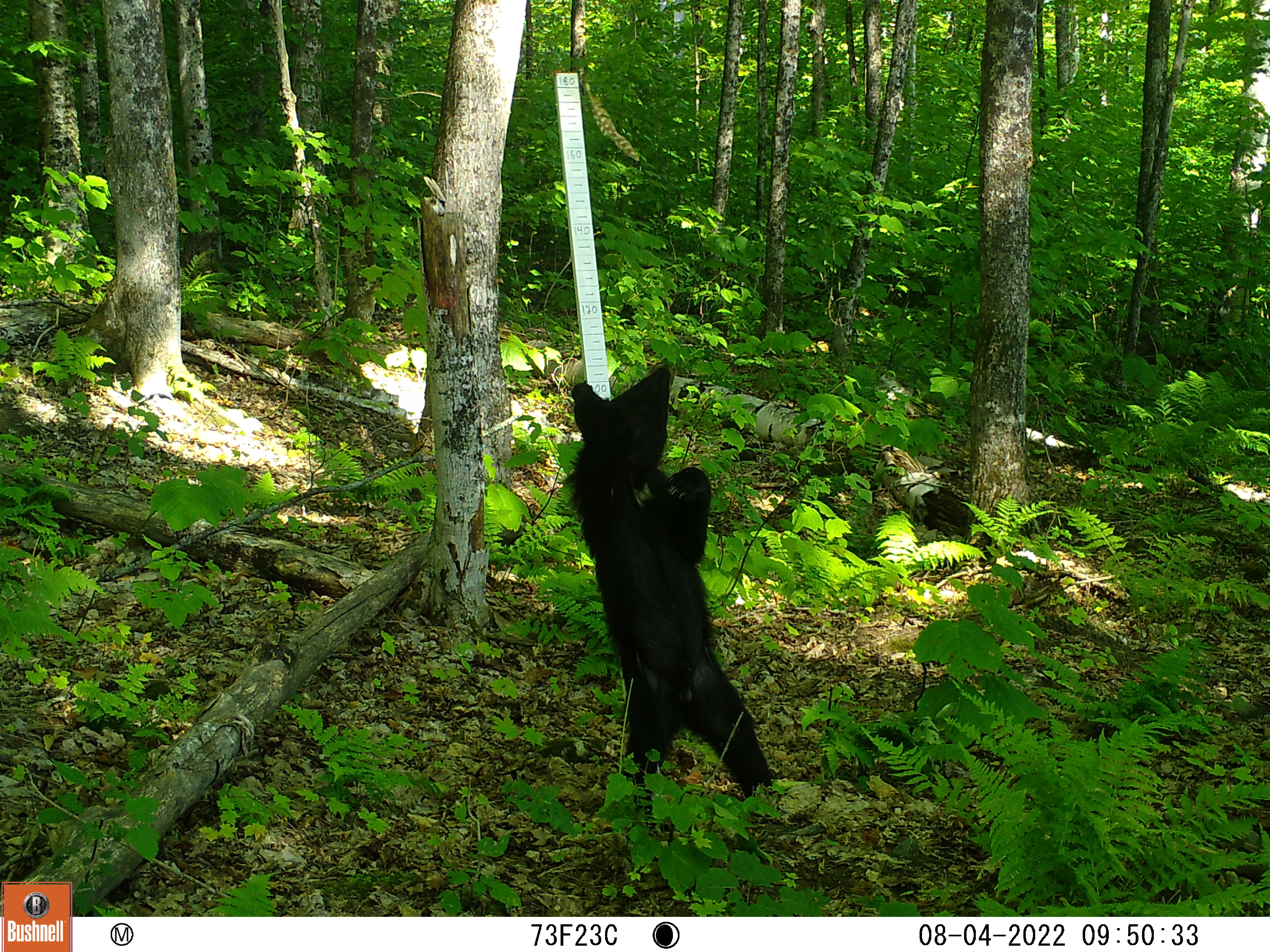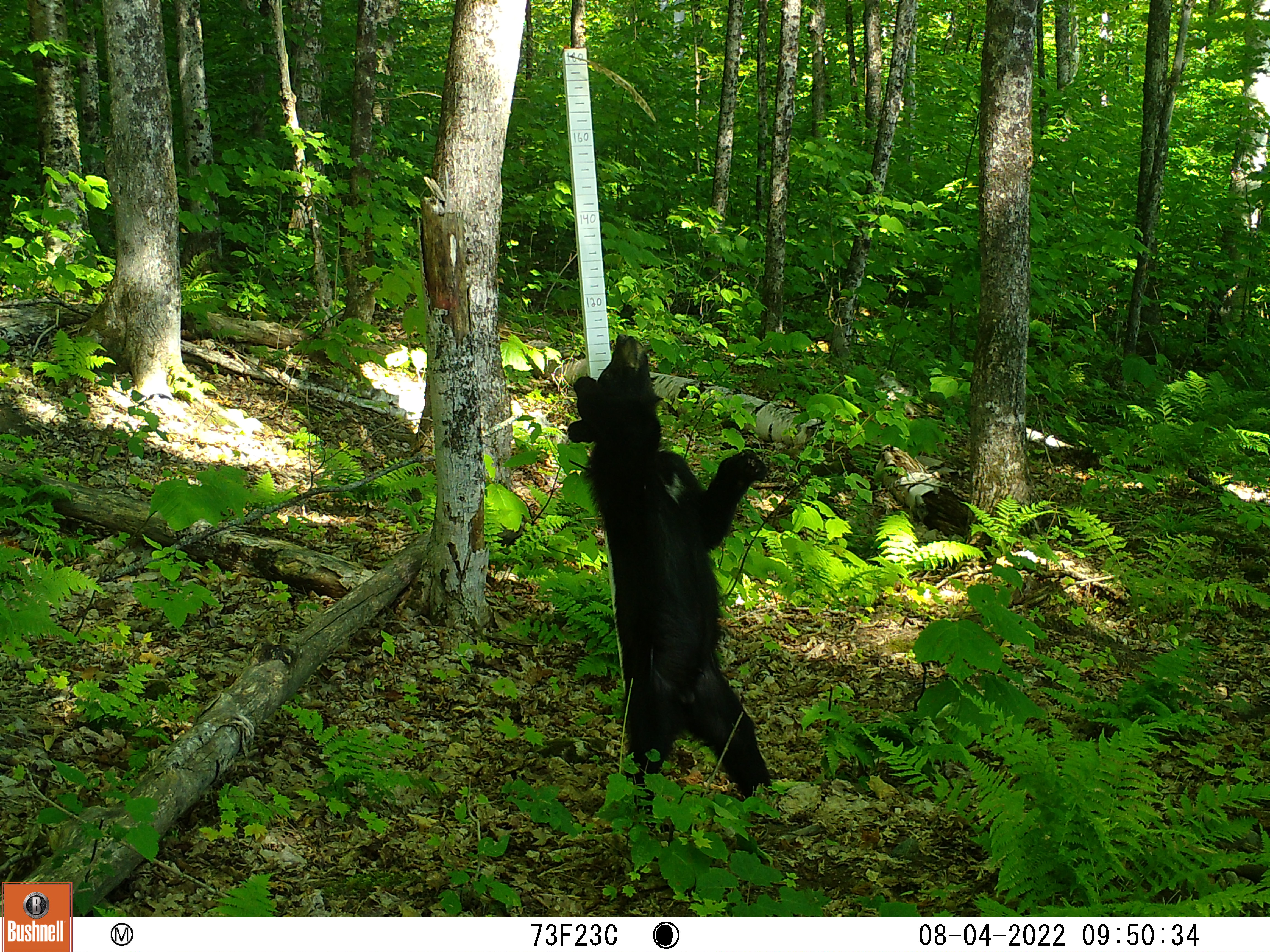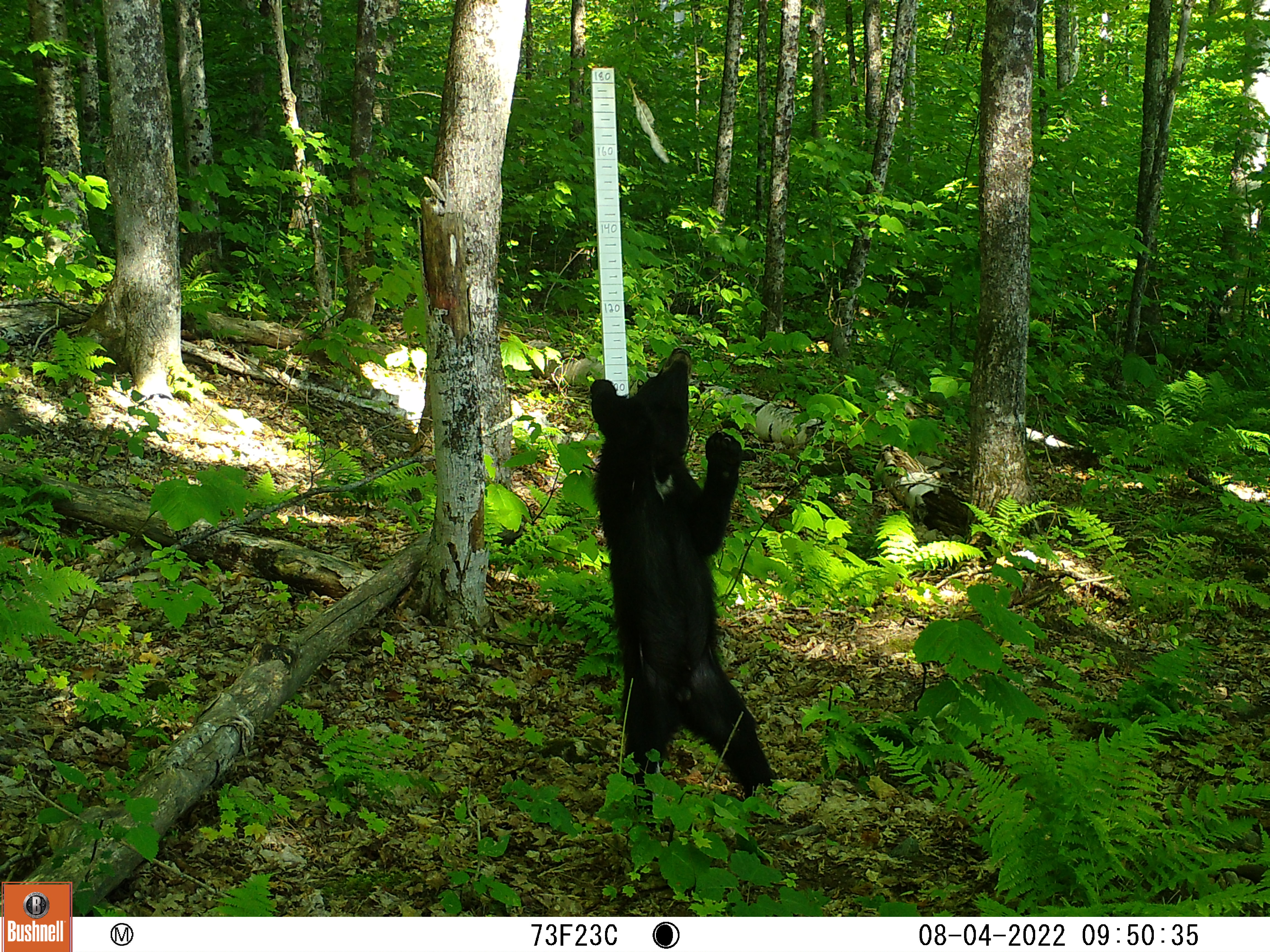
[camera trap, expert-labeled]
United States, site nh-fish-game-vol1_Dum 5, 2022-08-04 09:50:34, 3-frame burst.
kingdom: Animalia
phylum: Chordata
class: Mammalia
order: Carnivora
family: Ursidae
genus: Ursus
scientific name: Ursus americanus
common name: black bear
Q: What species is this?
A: Black bear (Ursus americanus).